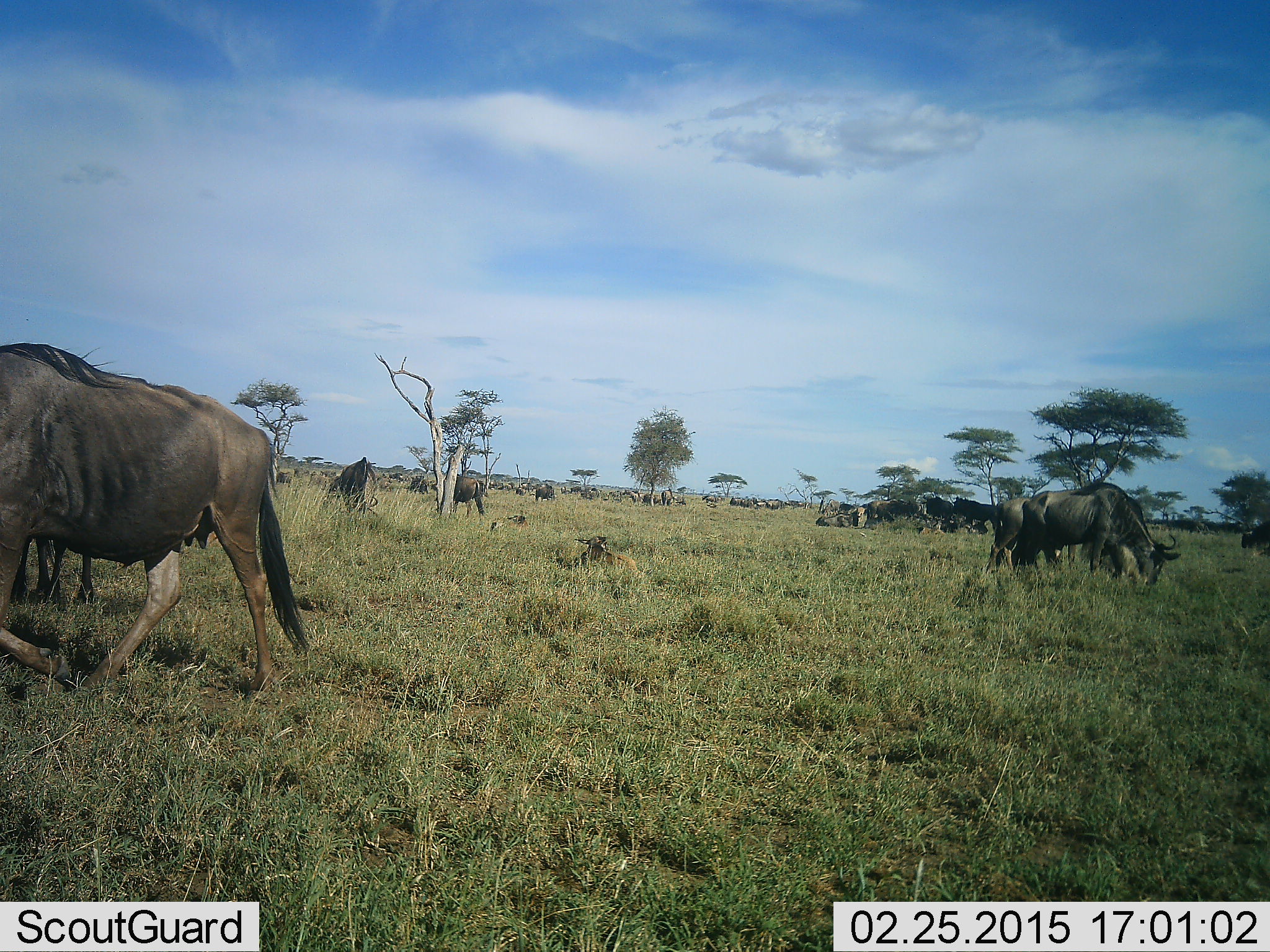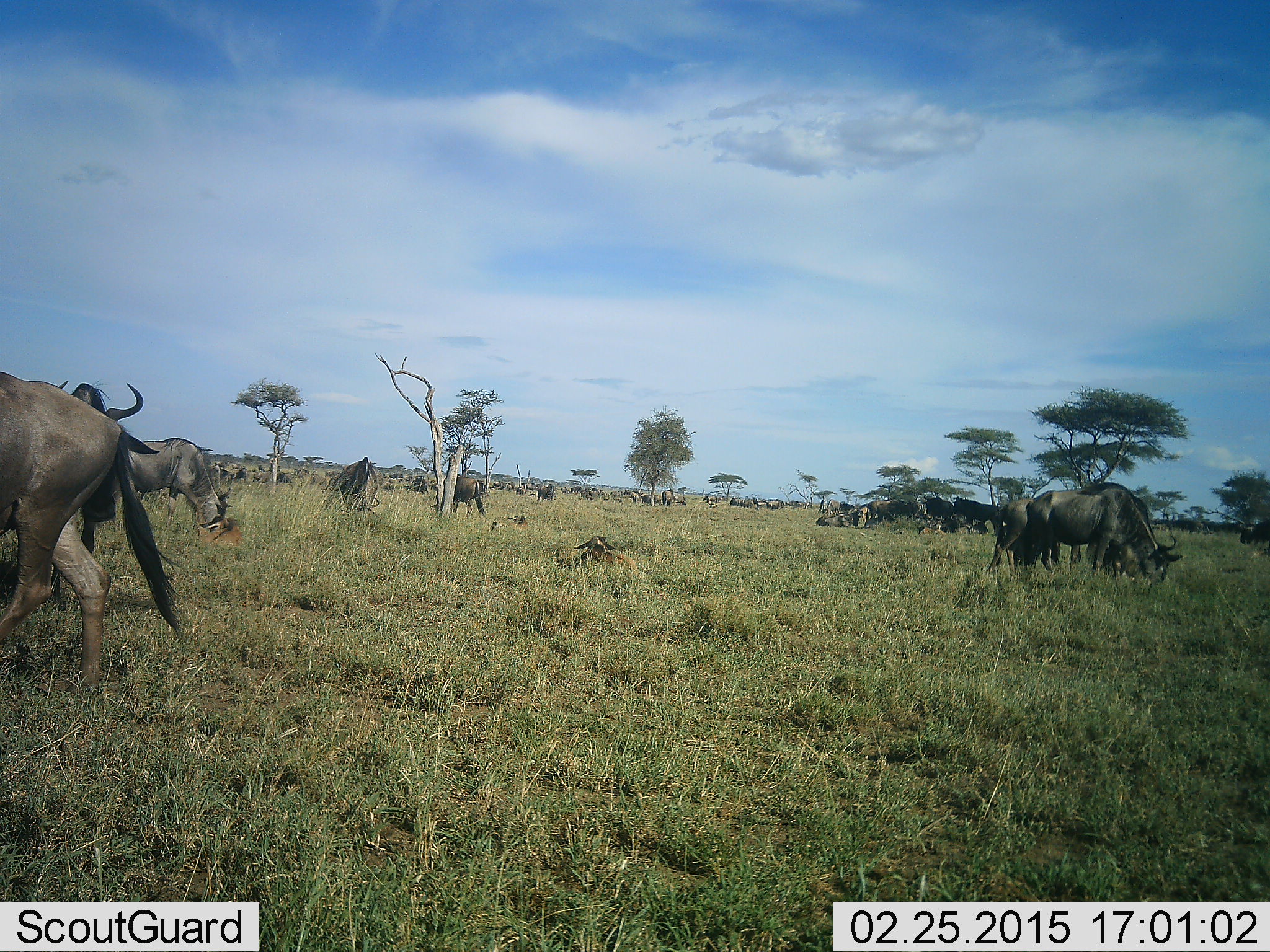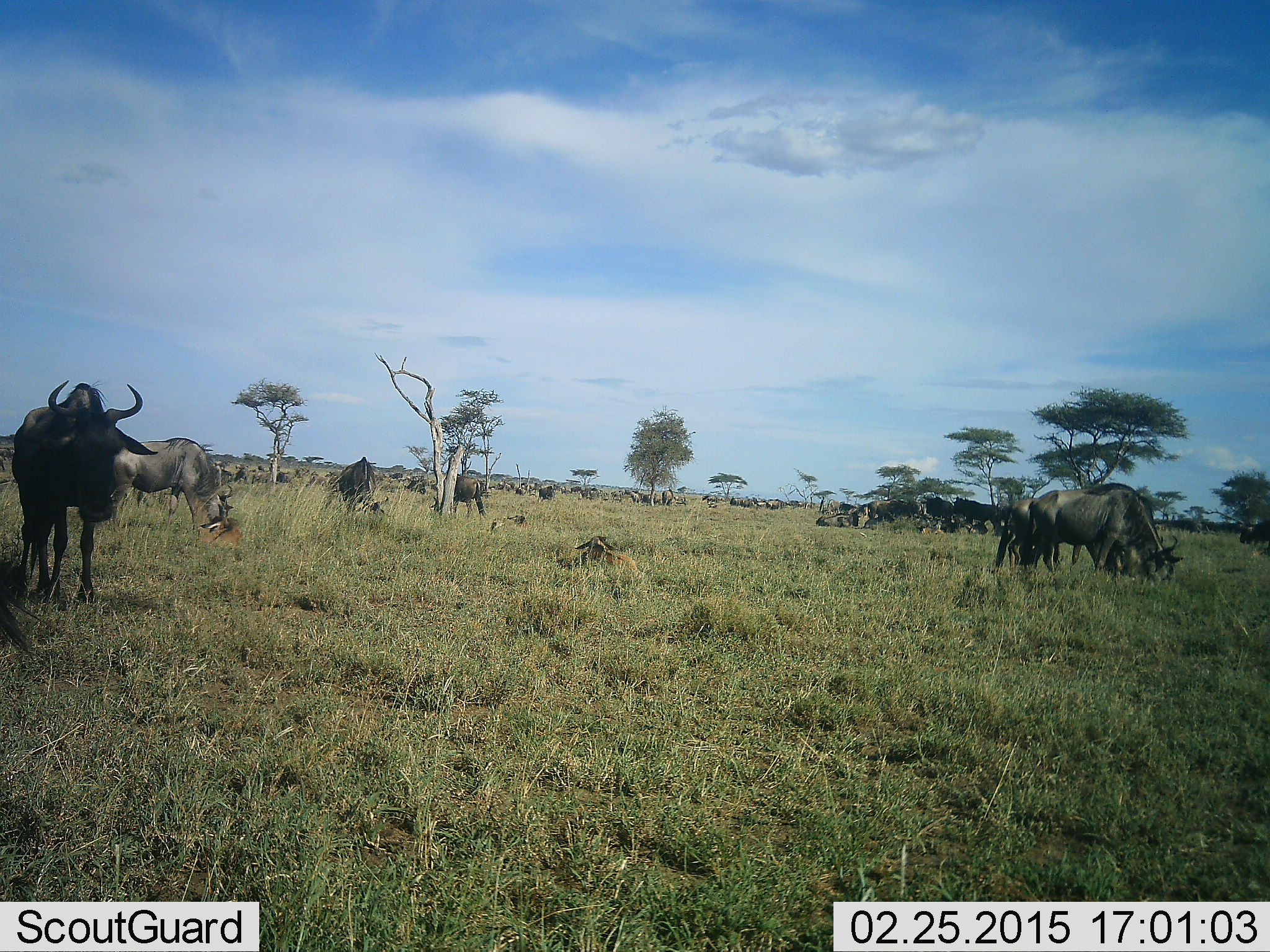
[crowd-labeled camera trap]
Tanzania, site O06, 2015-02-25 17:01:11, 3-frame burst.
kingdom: Animalia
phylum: Chordata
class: Mammalia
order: Artiodactyla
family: Bovidae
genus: Connochaetes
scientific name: Connochaetes taurinus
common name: blue wildebeest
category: wildebeest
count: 51+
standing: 70%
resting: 30%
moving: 100%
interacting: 10%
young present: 20%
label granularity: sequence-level